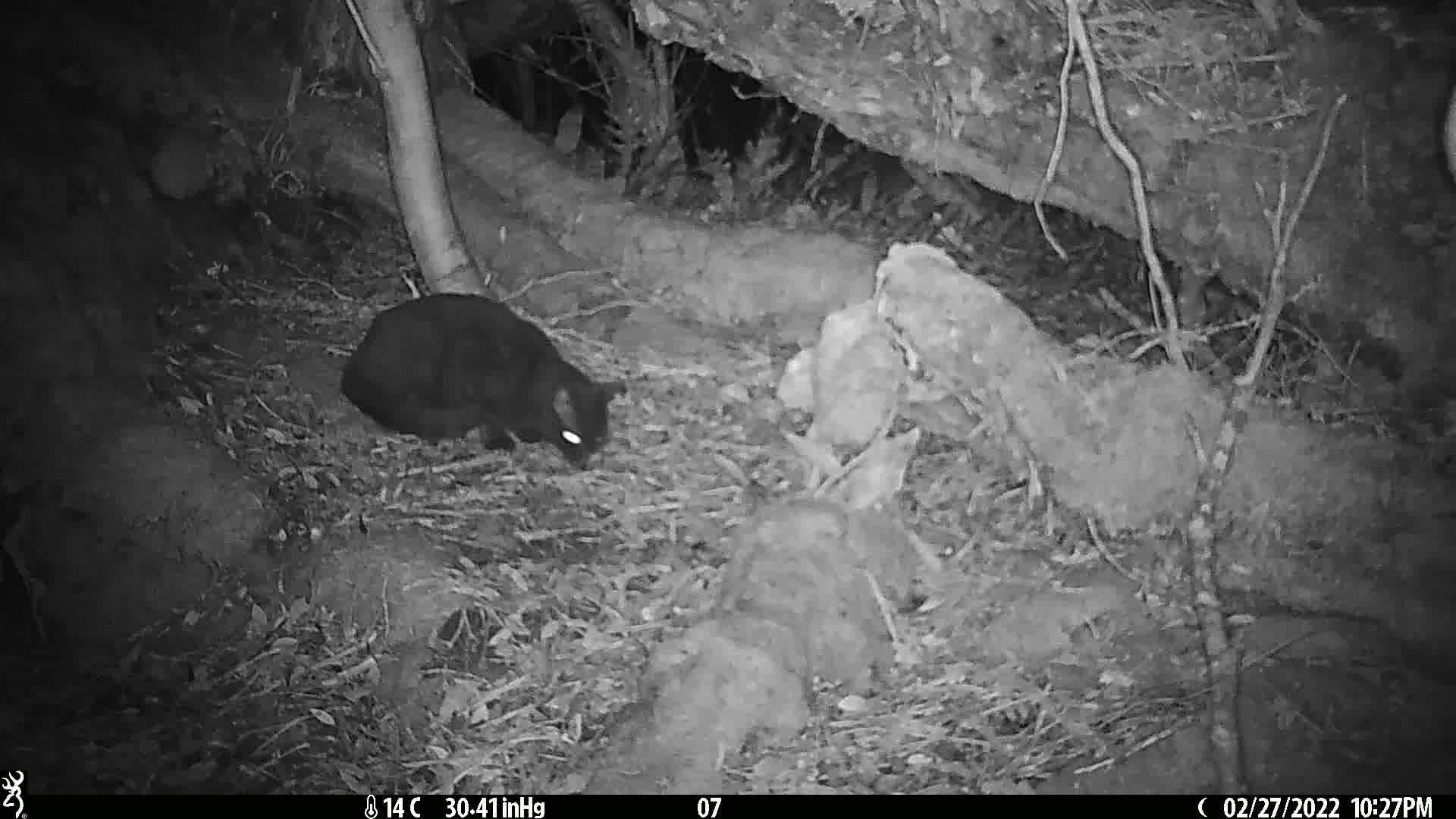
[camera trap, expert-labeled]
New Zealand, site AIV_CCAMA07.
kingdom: Animalia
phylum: Chordata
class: Mammalia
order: Carnivora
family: Felidae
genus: Felis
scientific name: Felis catus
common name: domestic cat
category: cat